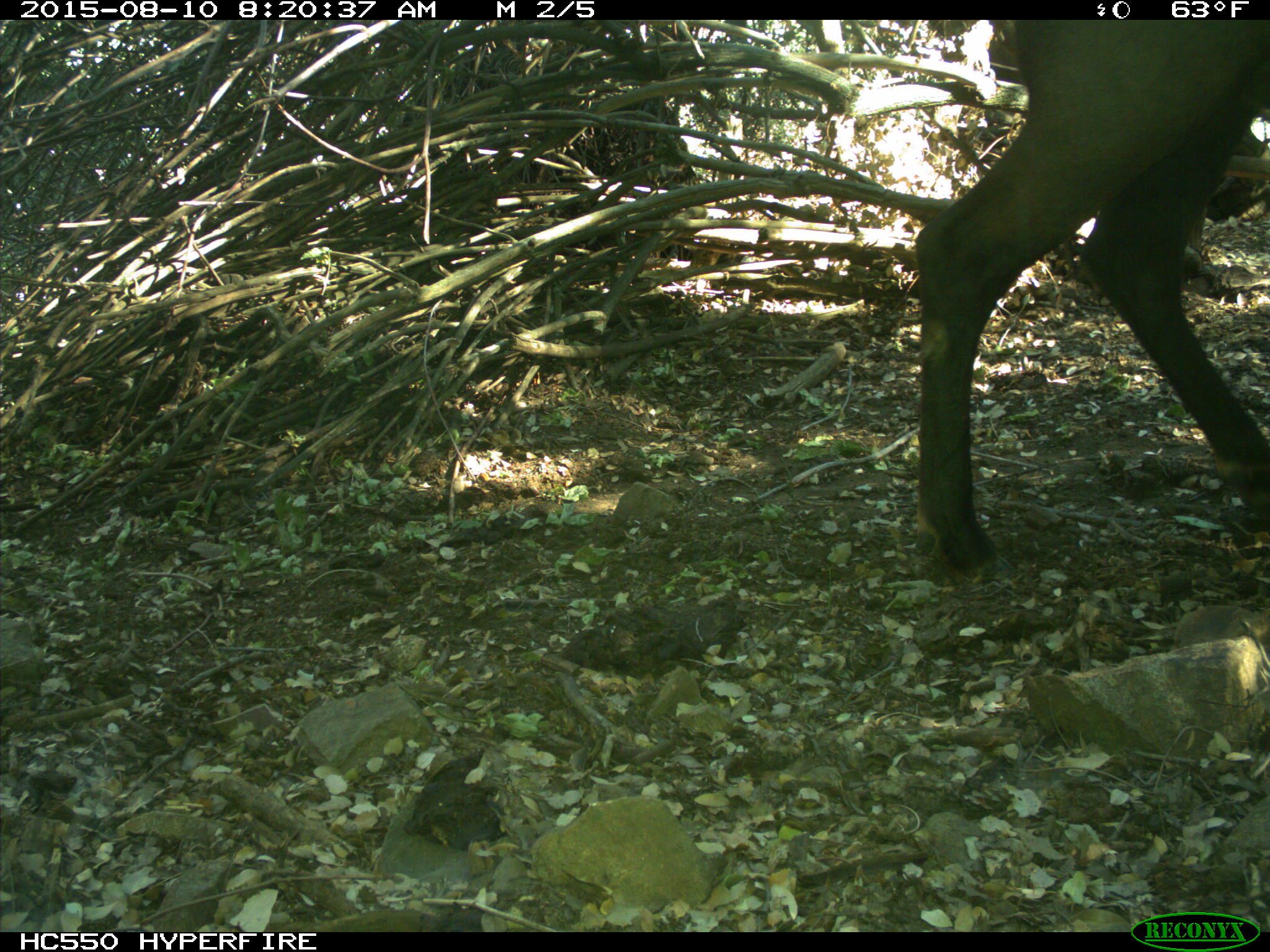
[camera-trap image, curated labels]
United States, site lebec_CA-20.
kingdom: Animalia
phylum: Chordata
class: Mammalia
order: Artiodactyla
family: Cervidae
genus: Cervus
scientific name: Cervus canadensis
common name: elk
Cervus canadensis (elk).